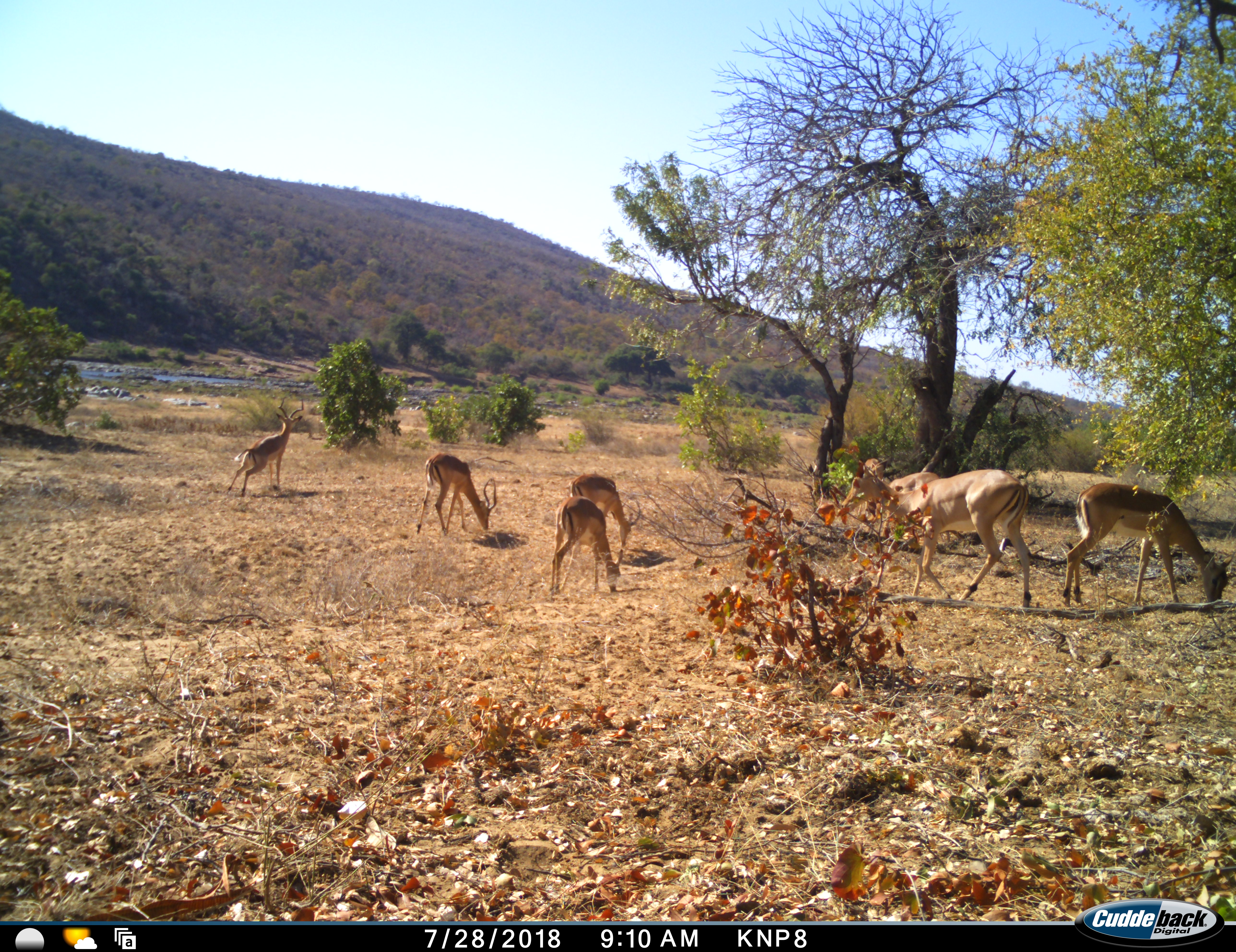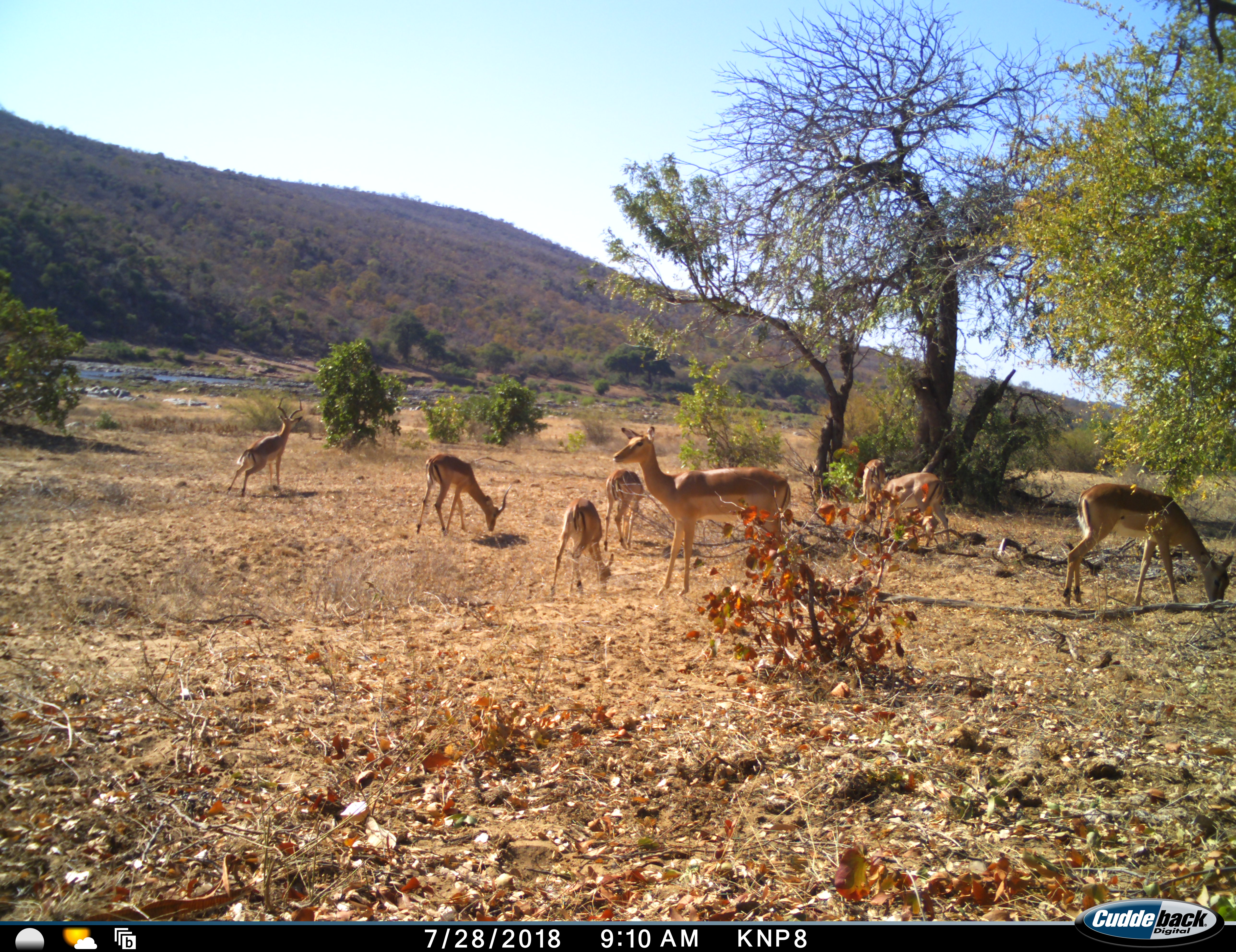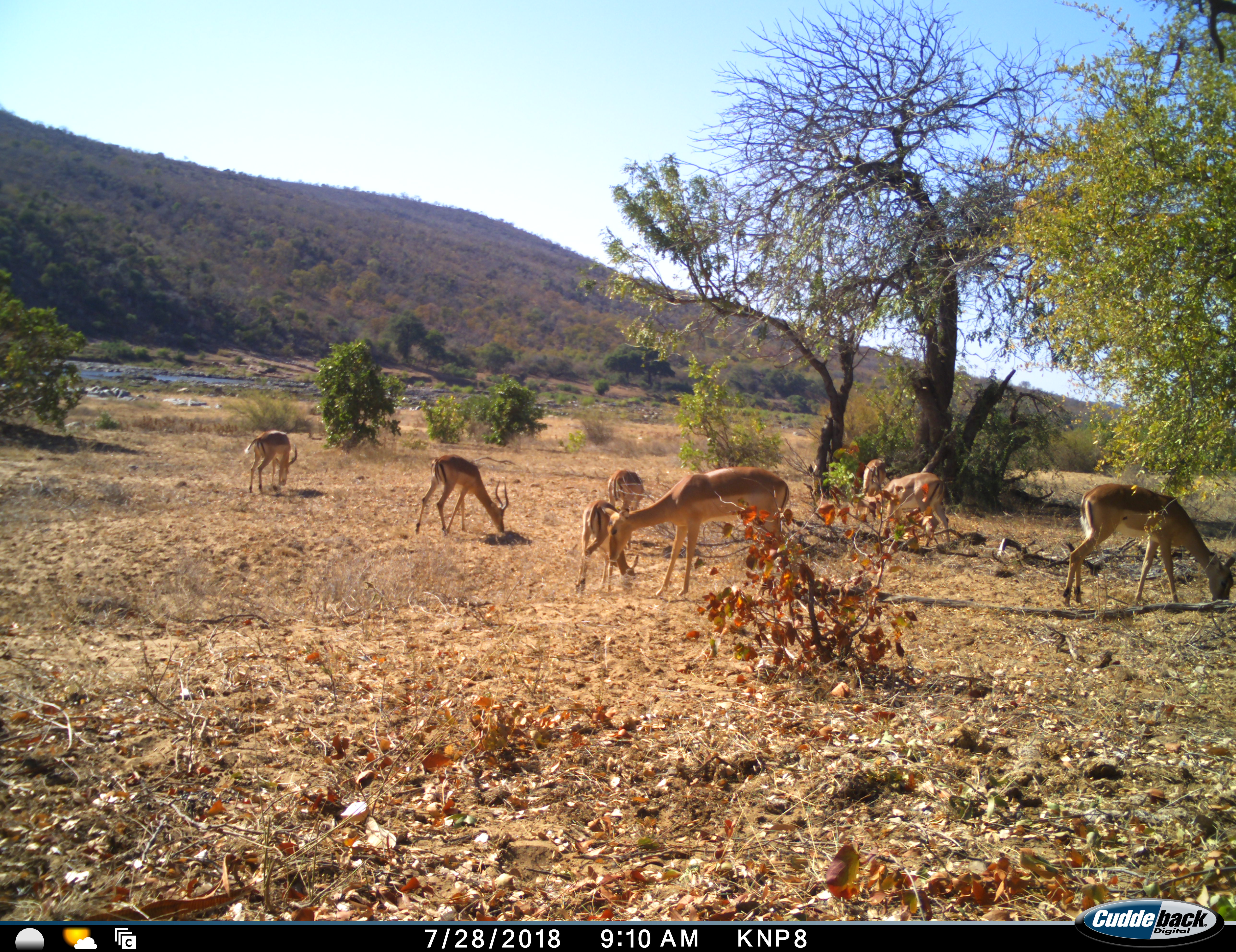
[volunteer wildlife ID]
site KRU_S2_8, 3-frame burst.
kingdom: Animalia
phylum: Chordata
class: Mammalia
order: Artiodactyla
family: Bovidae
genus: Aepyceros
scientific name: Aepyceros melampus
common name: impala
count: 8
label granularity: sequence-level